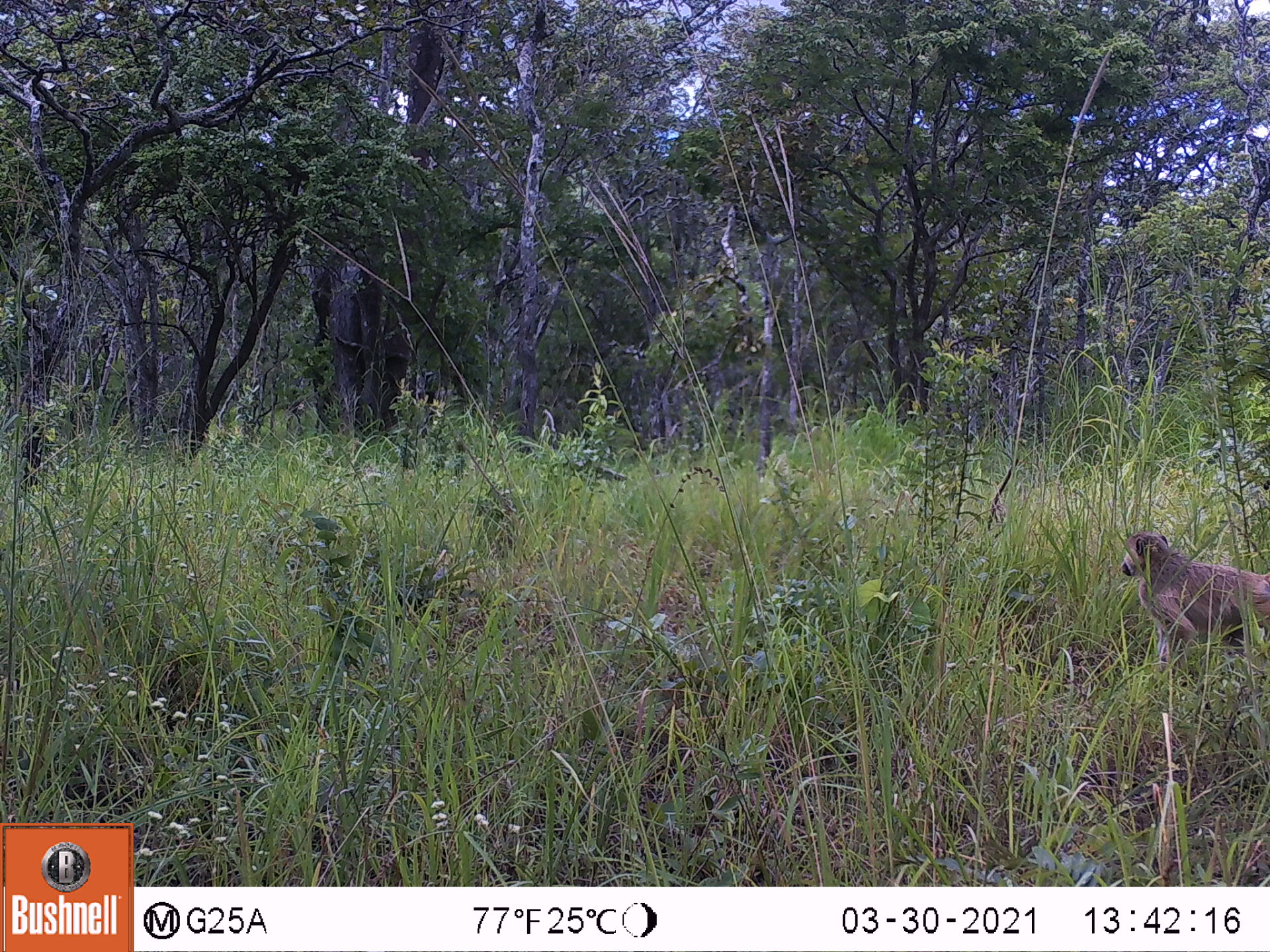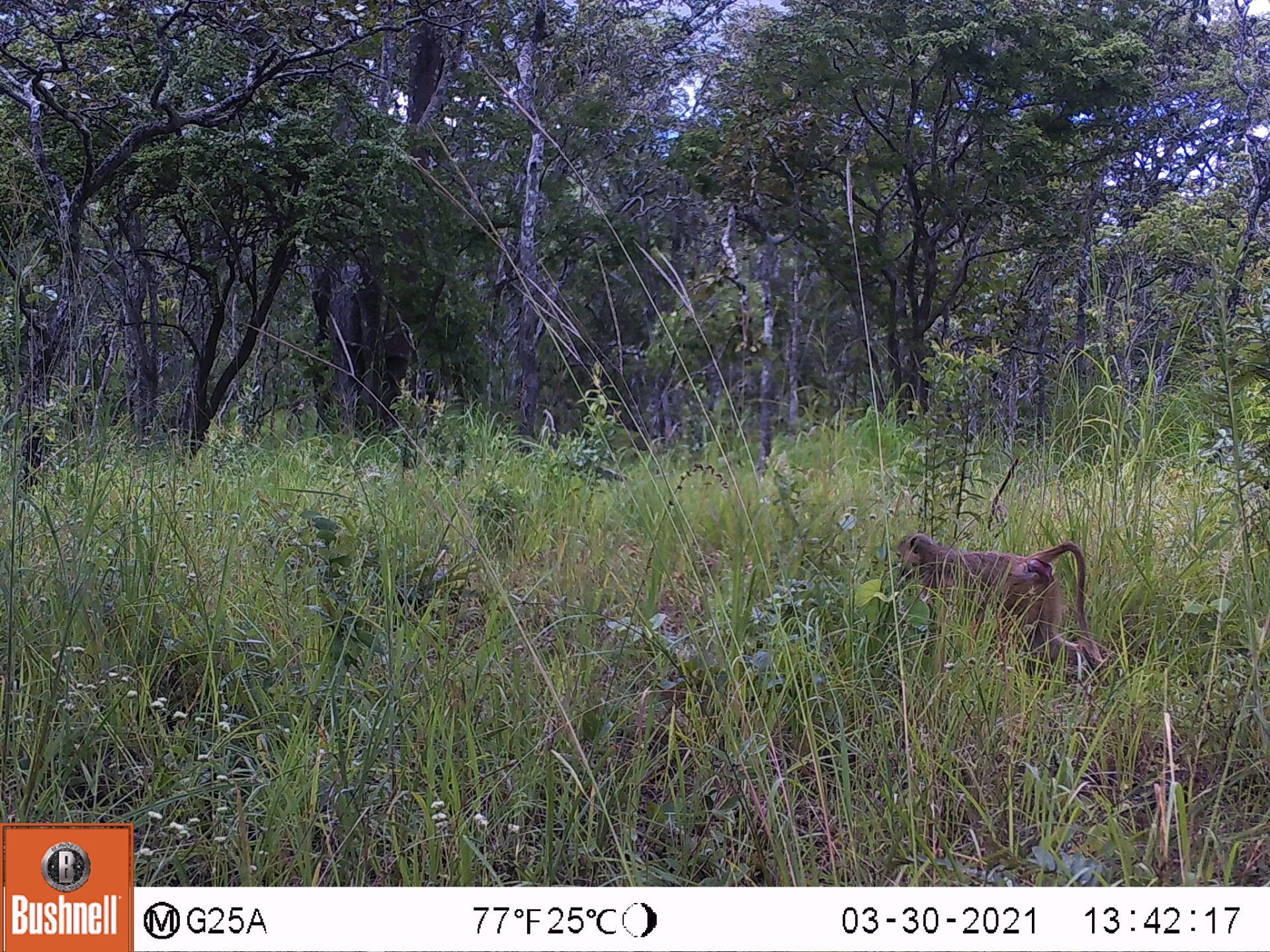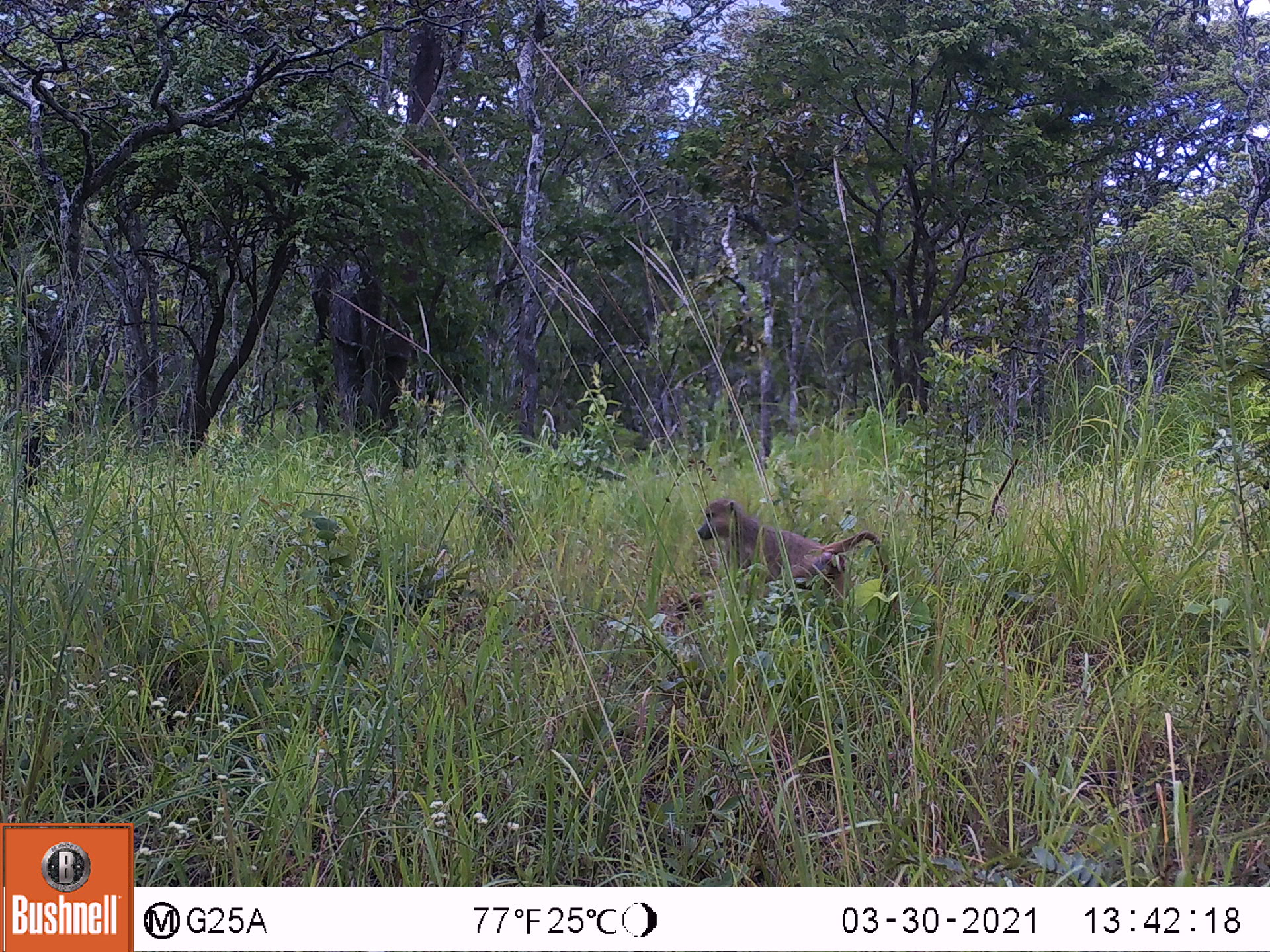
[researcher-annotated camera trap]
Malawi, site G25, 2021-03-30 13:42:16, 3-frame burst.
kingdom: Animalia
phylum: Chordata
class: Mammalia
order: Primates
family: Cercopithecidae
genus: Papio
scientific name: Papio cynocephalus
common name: yellow baboon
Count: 1.